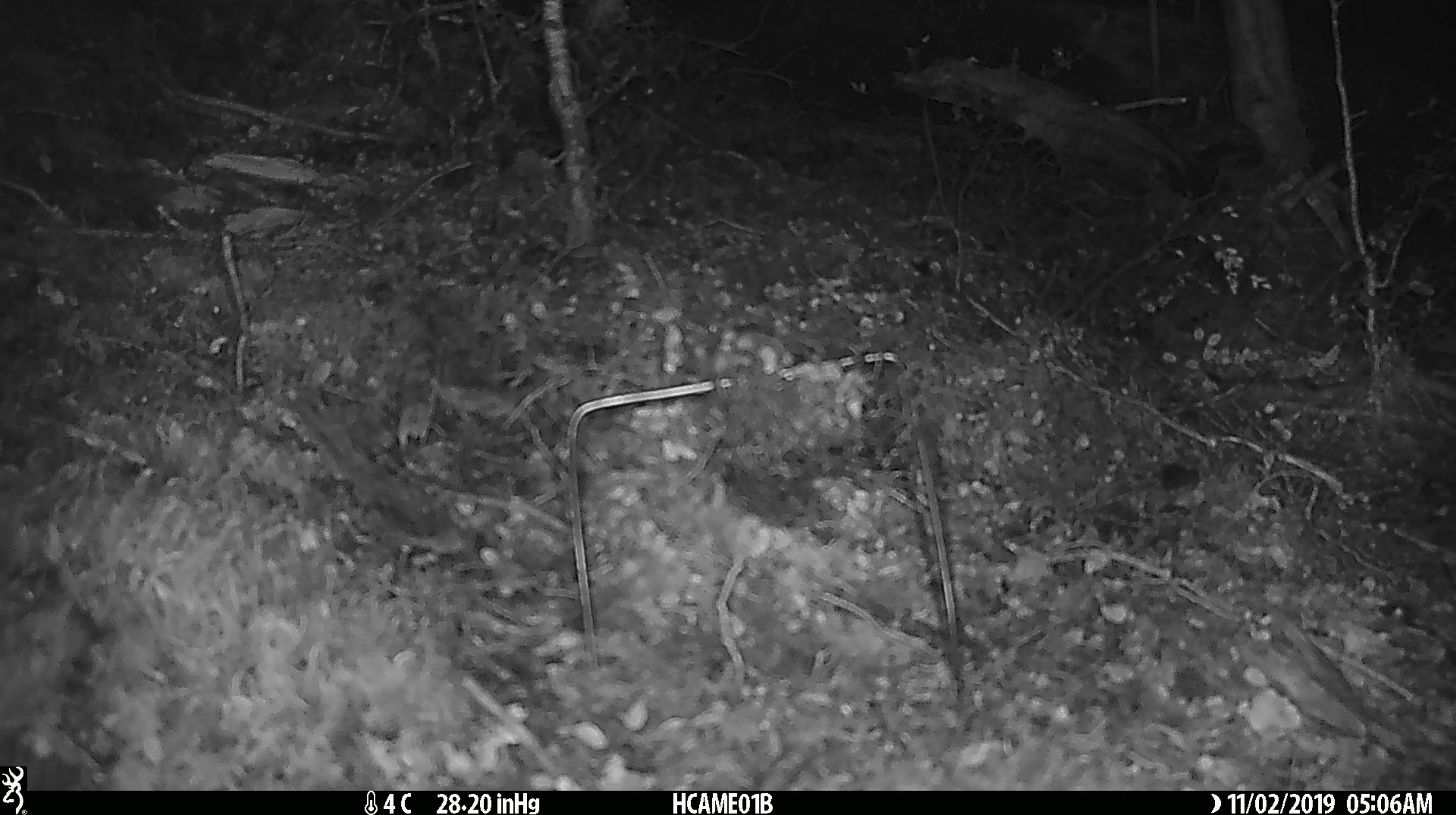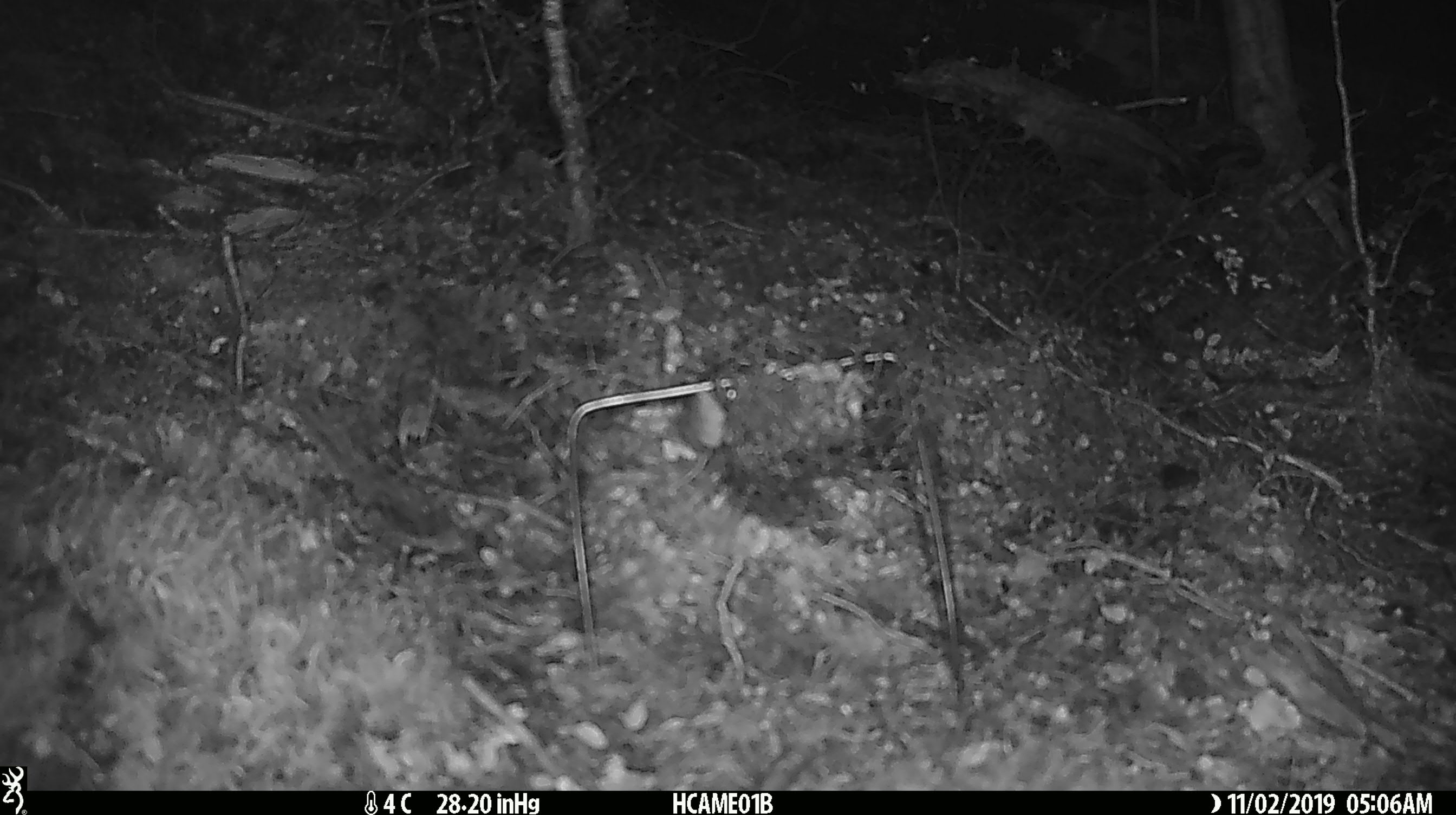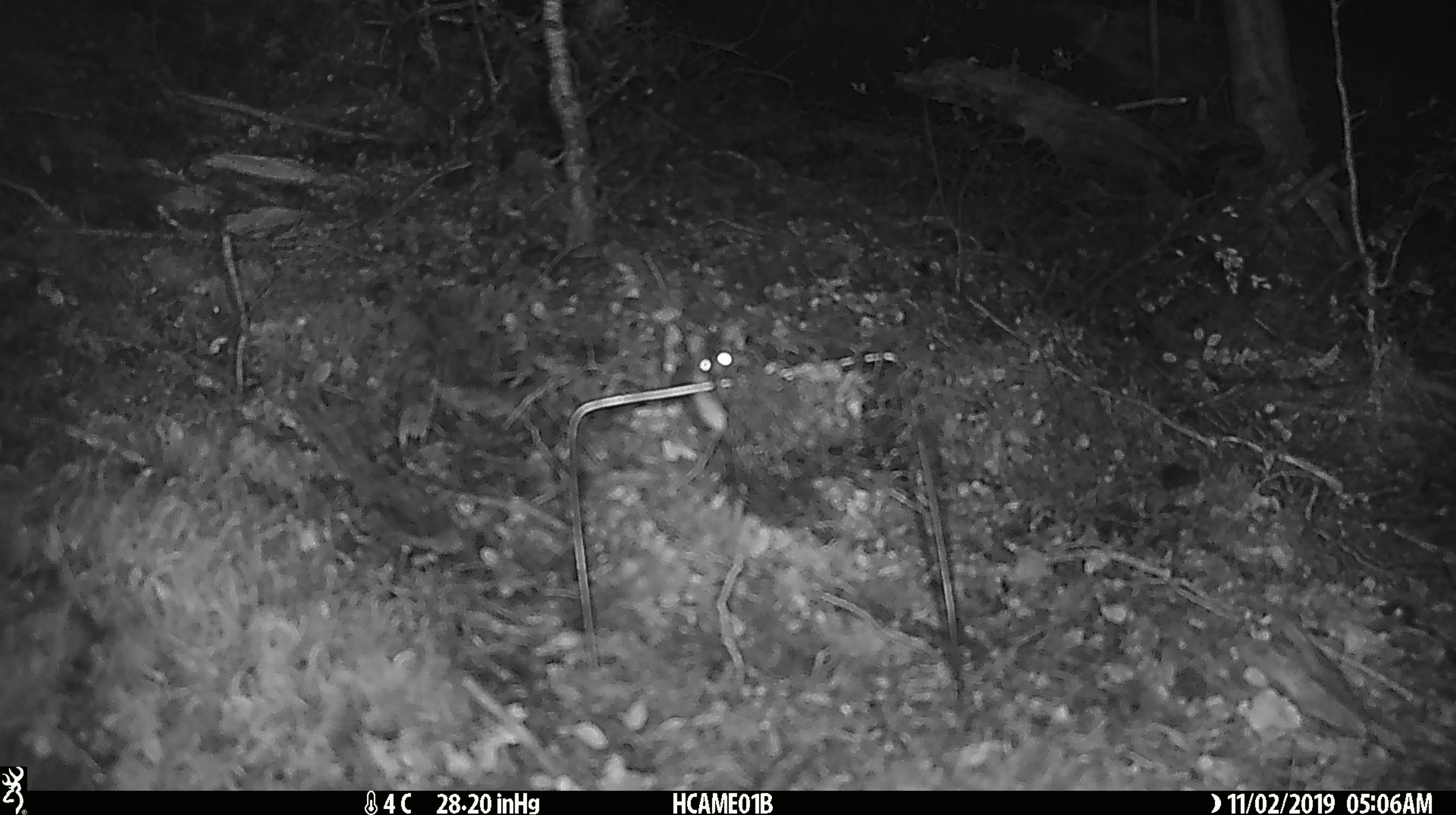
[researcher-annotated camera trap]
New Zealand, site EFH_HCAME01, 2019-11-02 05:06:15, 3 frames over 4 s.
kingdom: Animalia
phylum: Chordata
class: Mammalia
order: Rodentia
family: Muridae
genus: Mus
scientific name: Mus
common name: mouse